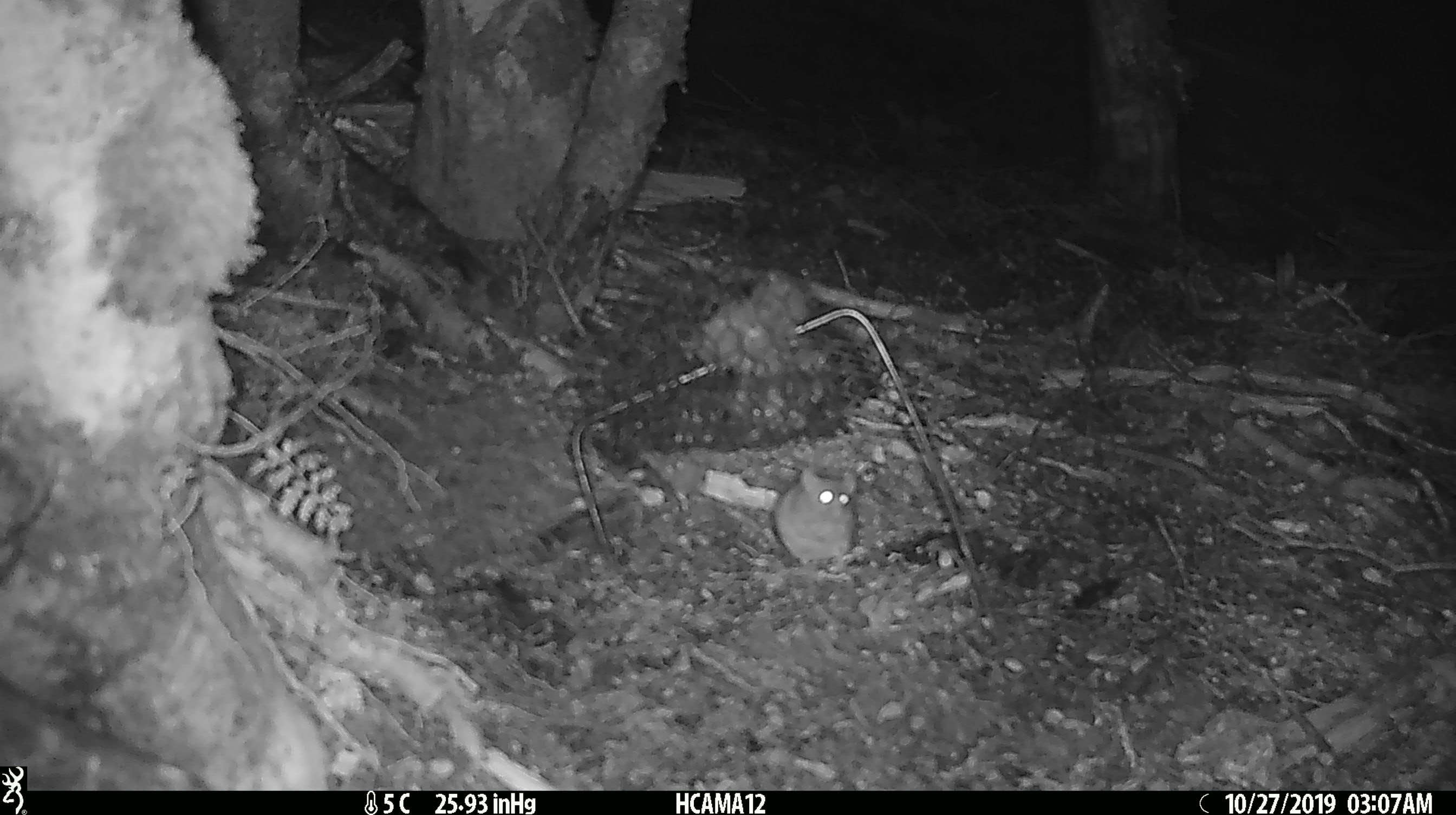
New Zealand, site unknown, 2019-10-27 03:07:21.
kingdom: Animalia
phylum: Chordata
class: Mammalia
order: Rodentia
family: Muridae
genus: Mus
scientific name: Mus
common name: mouse